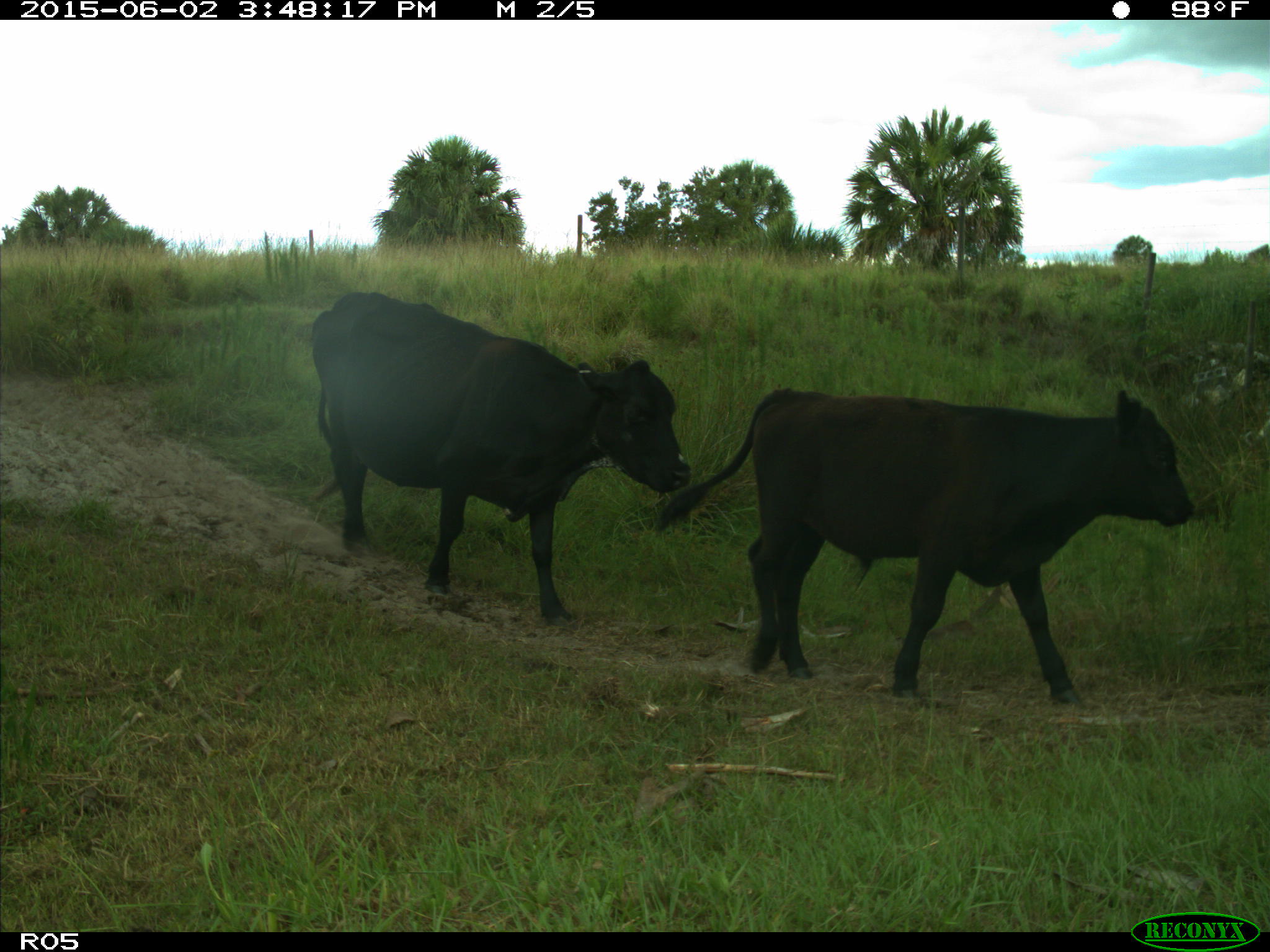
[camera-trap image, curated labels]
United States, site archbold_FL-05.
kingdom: Animalia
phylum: Chordata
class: Mammalia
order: Artiodactyla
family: Bovidae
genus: Bos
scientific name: Bos taurus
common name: domestic cow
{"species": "Bos taurus (domestic cow)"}